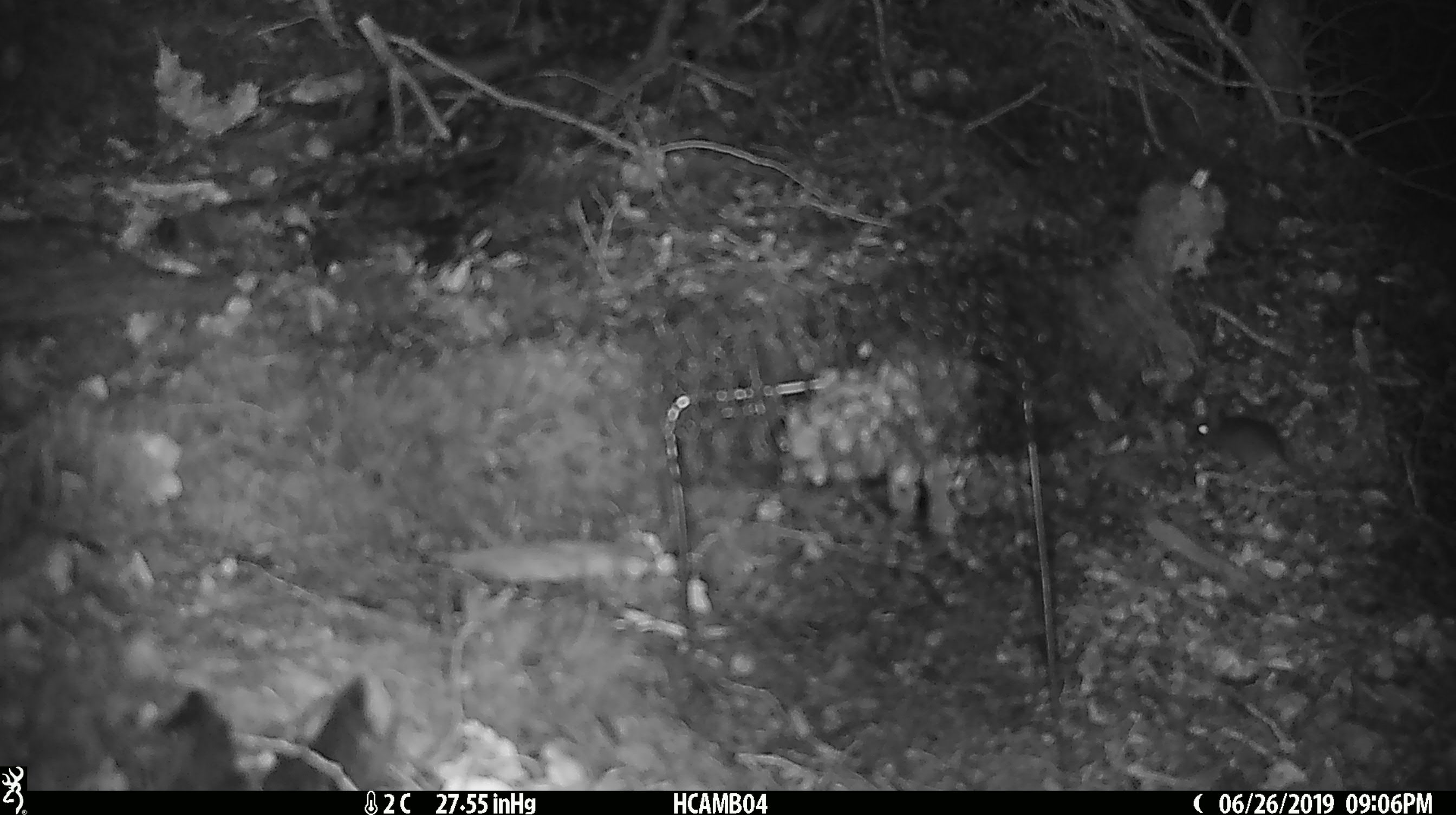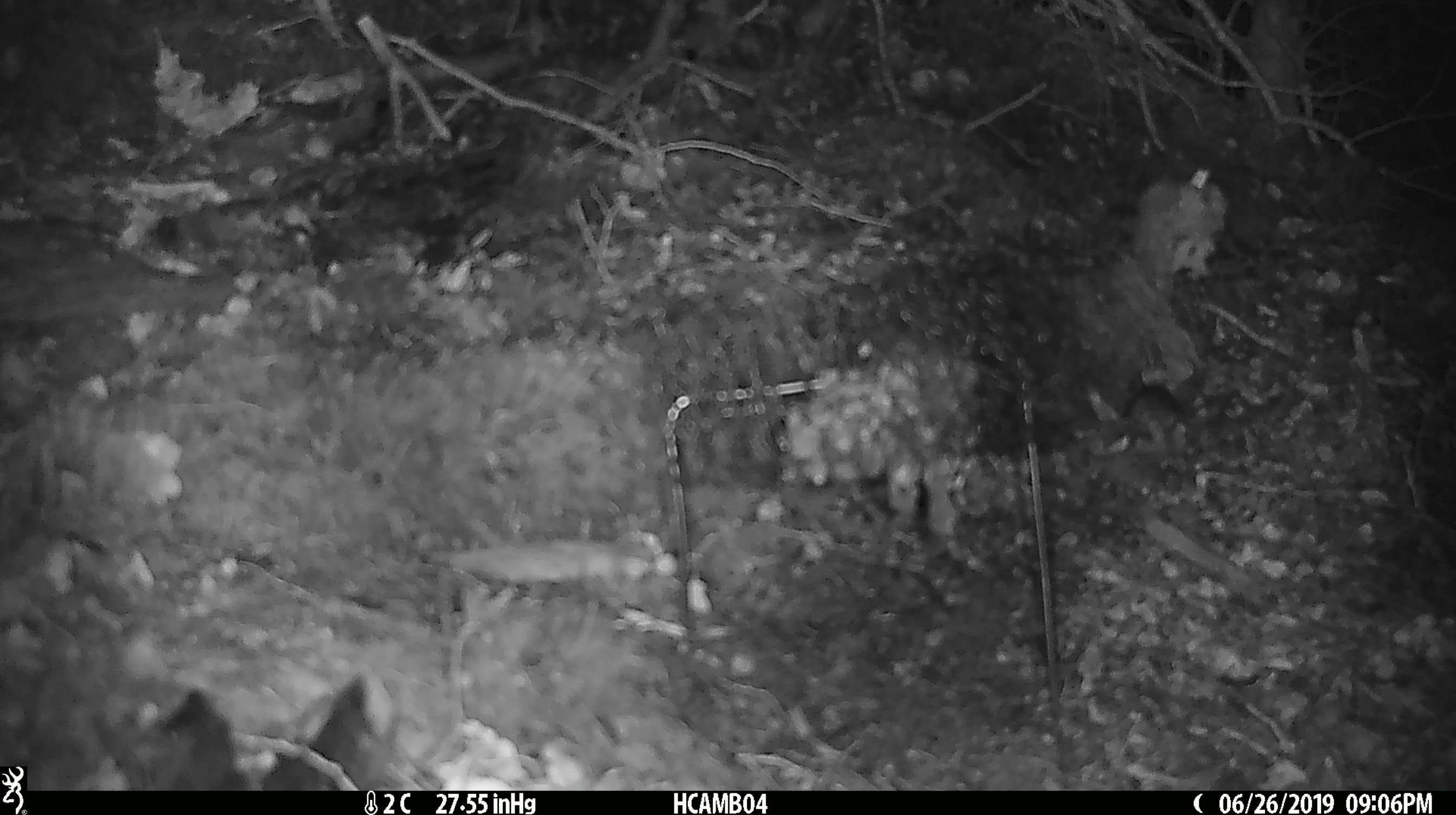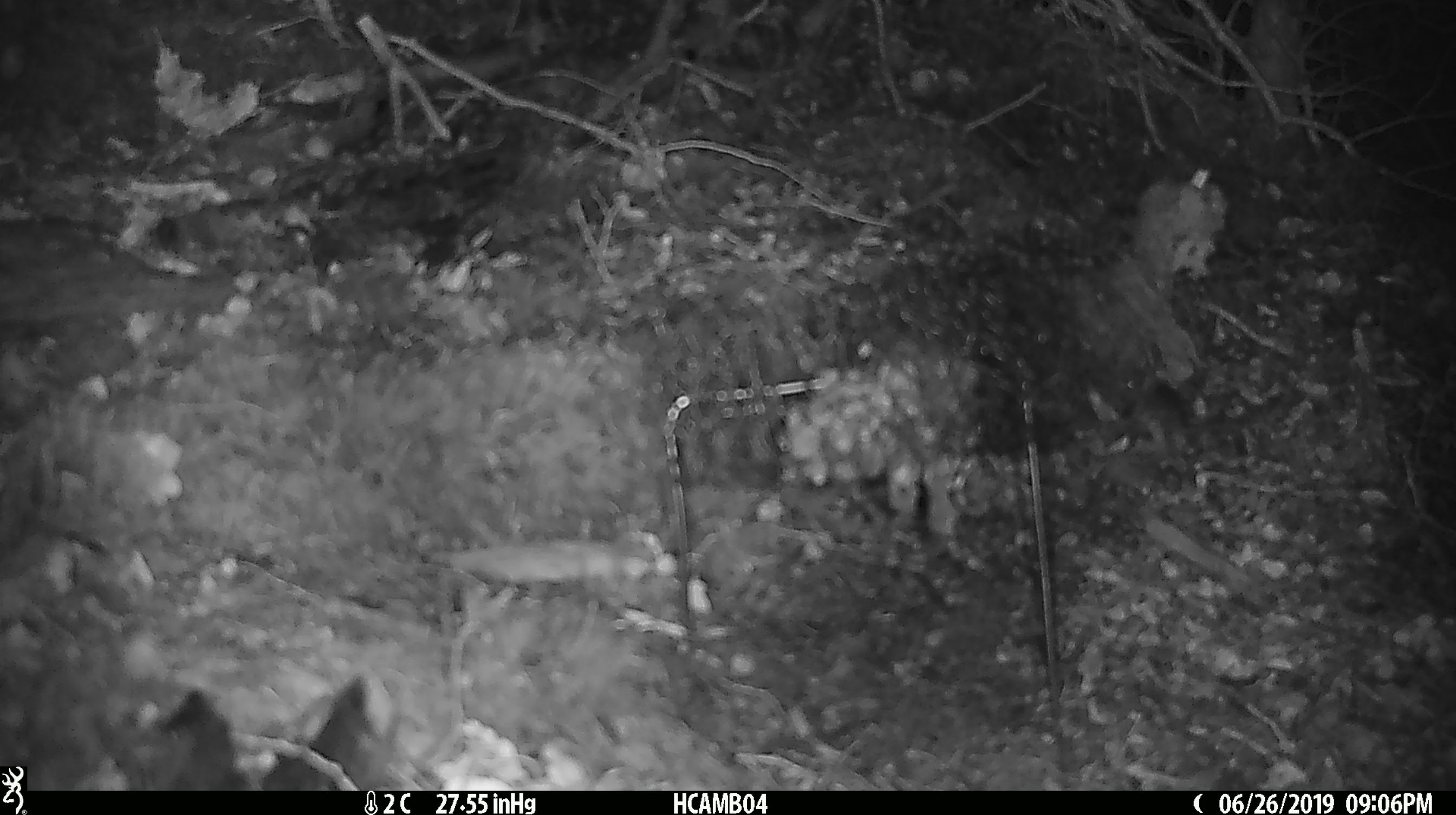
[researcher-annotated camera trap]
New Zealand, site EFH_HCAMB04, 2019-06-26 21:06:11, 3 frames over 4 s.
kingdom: Animalia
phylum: Chordata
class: Mammalia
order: Rodentia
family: Muridae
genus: Mus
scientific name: Mus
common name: mouse